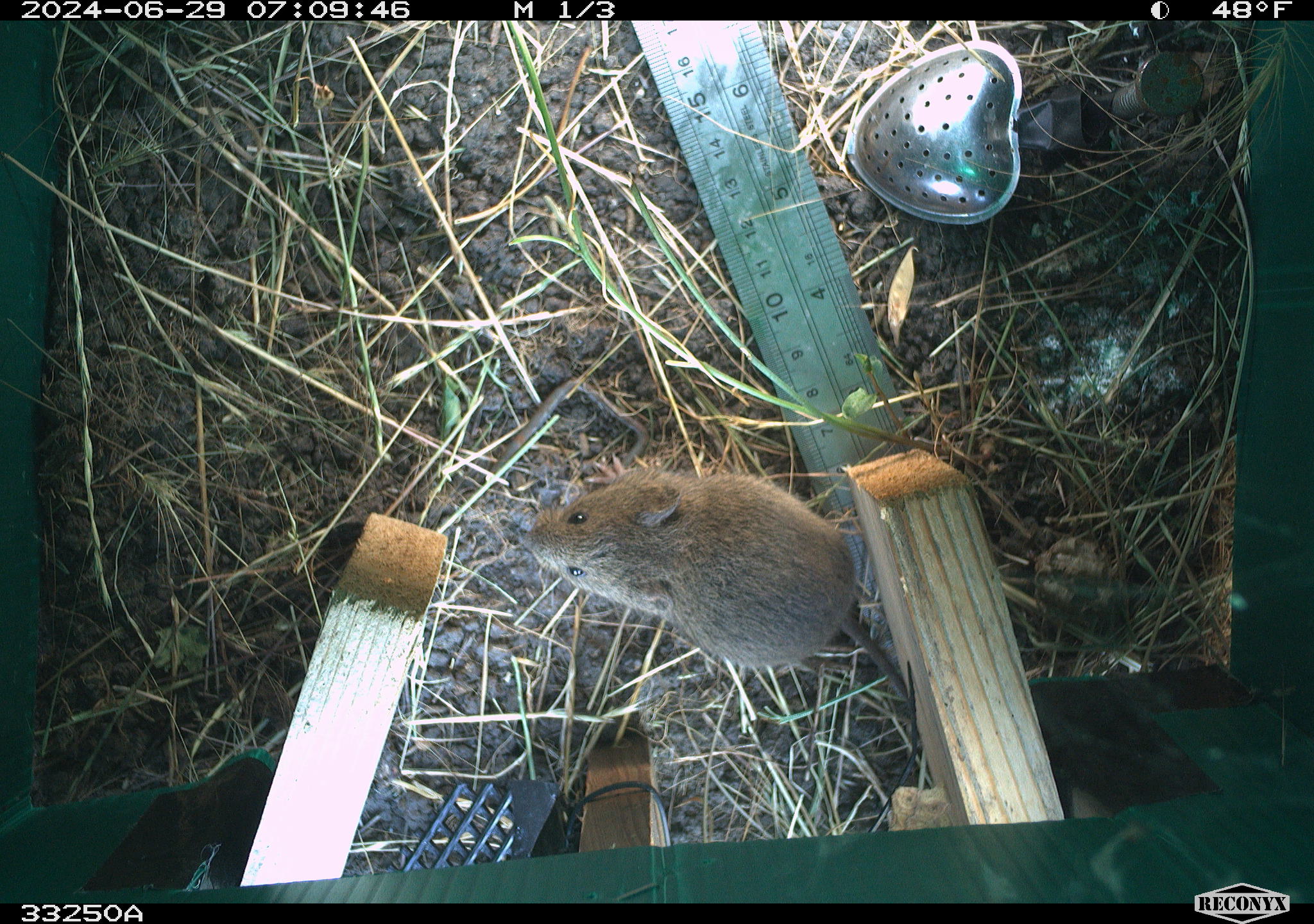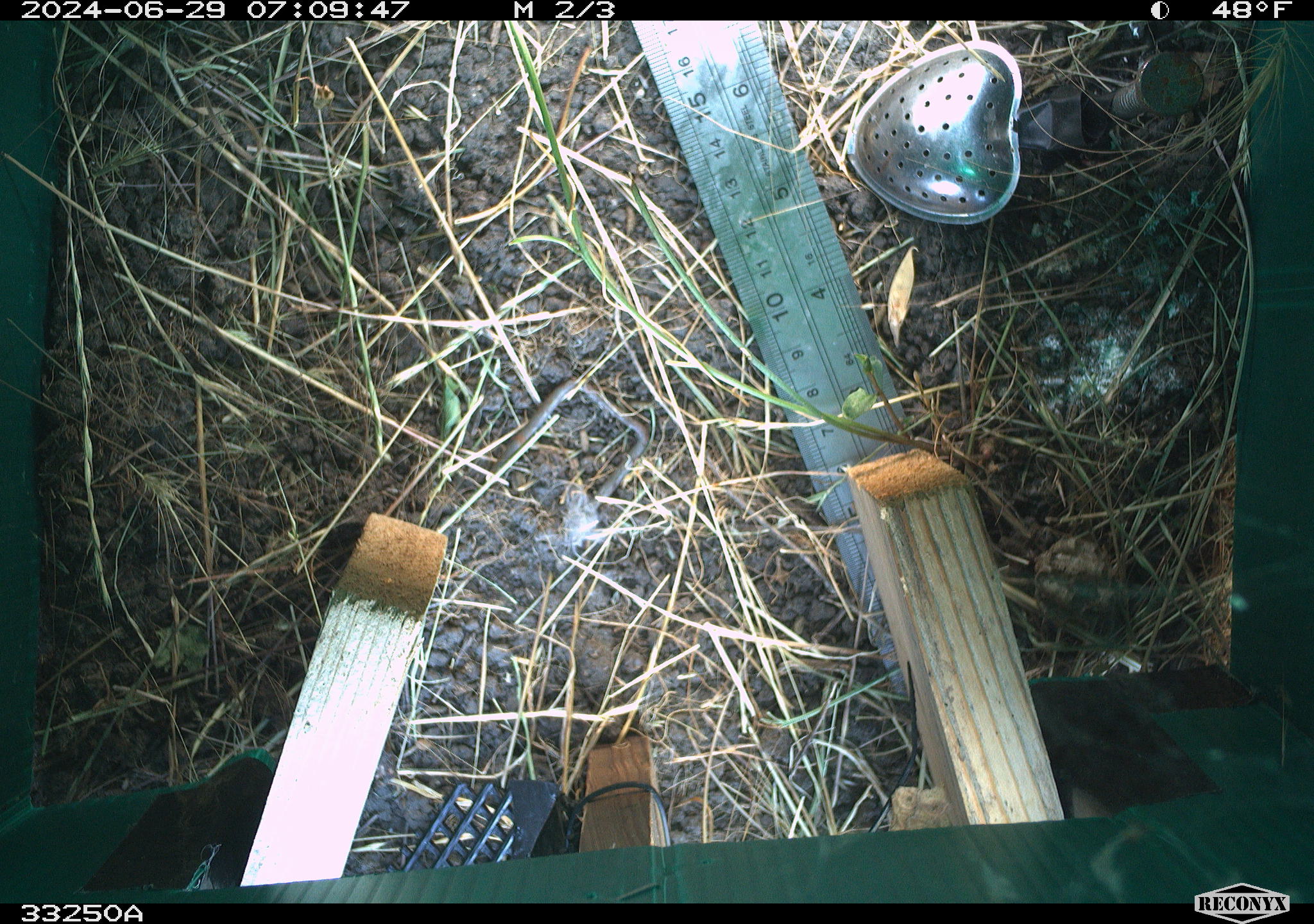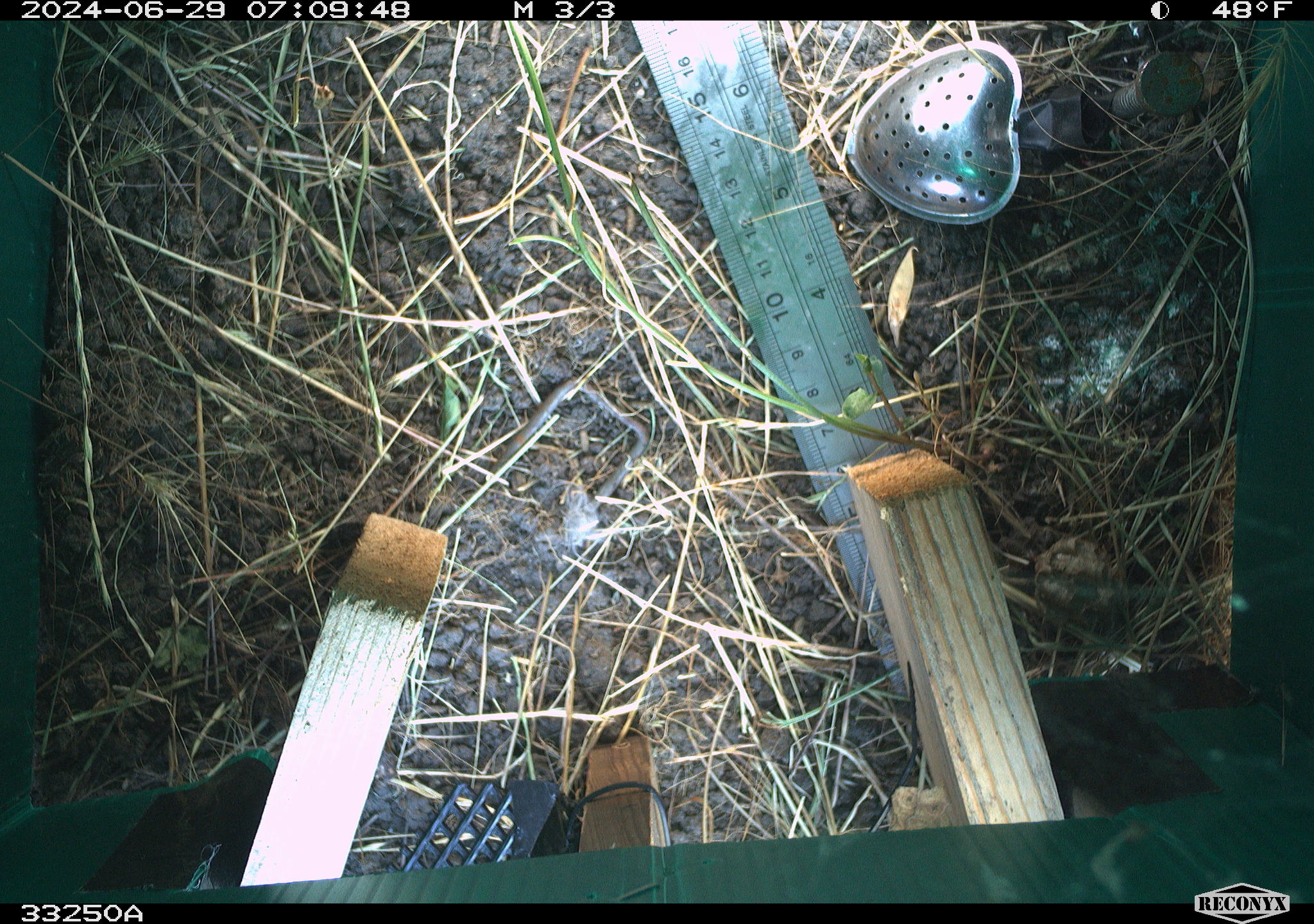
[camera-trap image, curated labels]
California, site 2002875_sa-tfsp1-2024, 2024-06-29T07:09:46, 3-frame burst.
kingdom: Animalia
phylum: Chordata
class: Mammalia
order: Rodentia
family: Cricetidae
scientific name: Arvicolinae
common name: voles, lemmings, and muskrats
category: arvicolinae subfamily